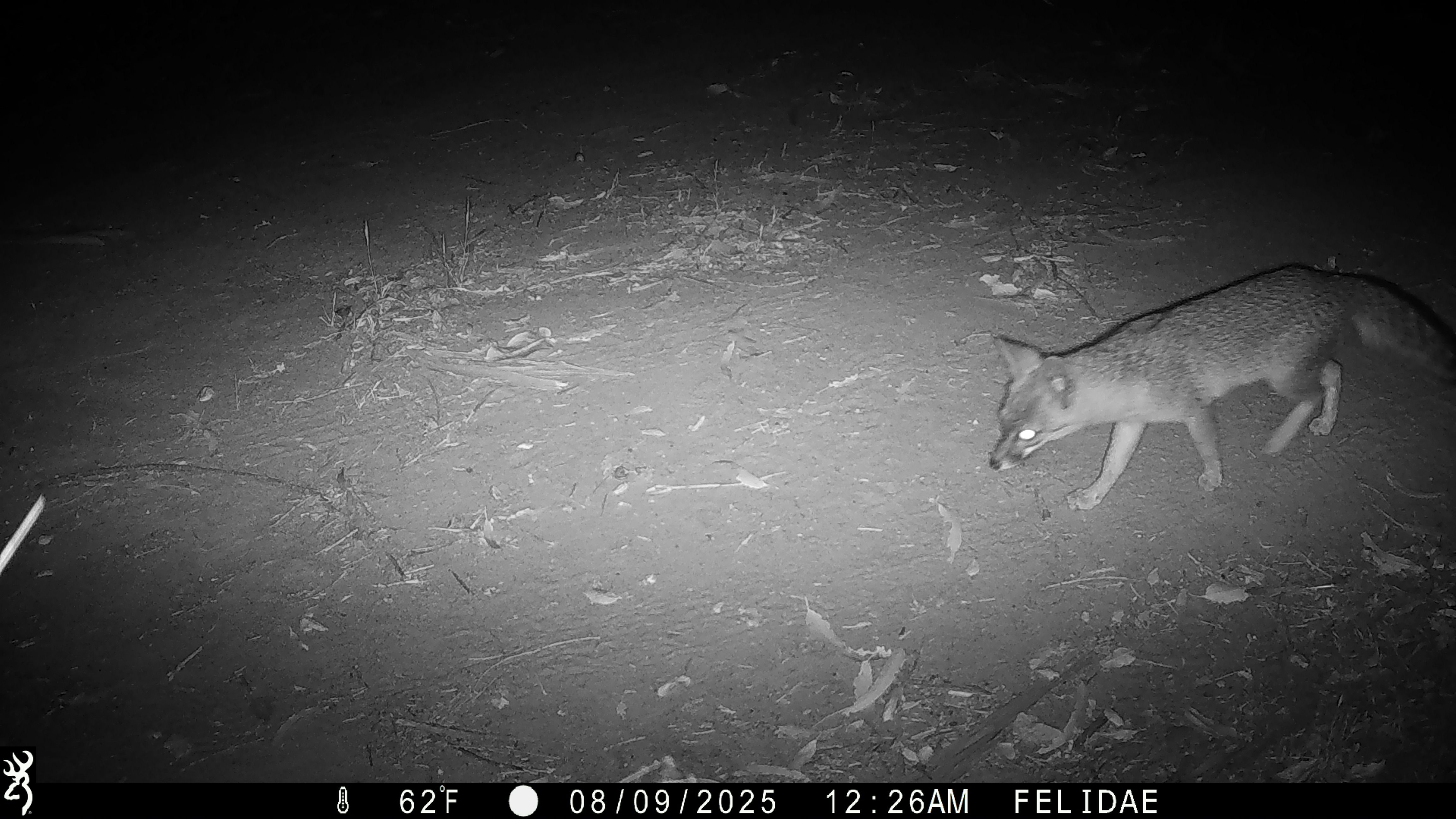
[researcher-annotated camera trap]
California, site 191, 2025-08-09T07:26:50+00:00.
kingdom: Animalia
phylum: Chordata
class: Mammalia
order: Carnivora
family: Canidae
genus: Urocyon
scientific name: Urocyon cinereoargenteus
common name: gray fox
Gray fox (Urocyon cinereoargenteus).